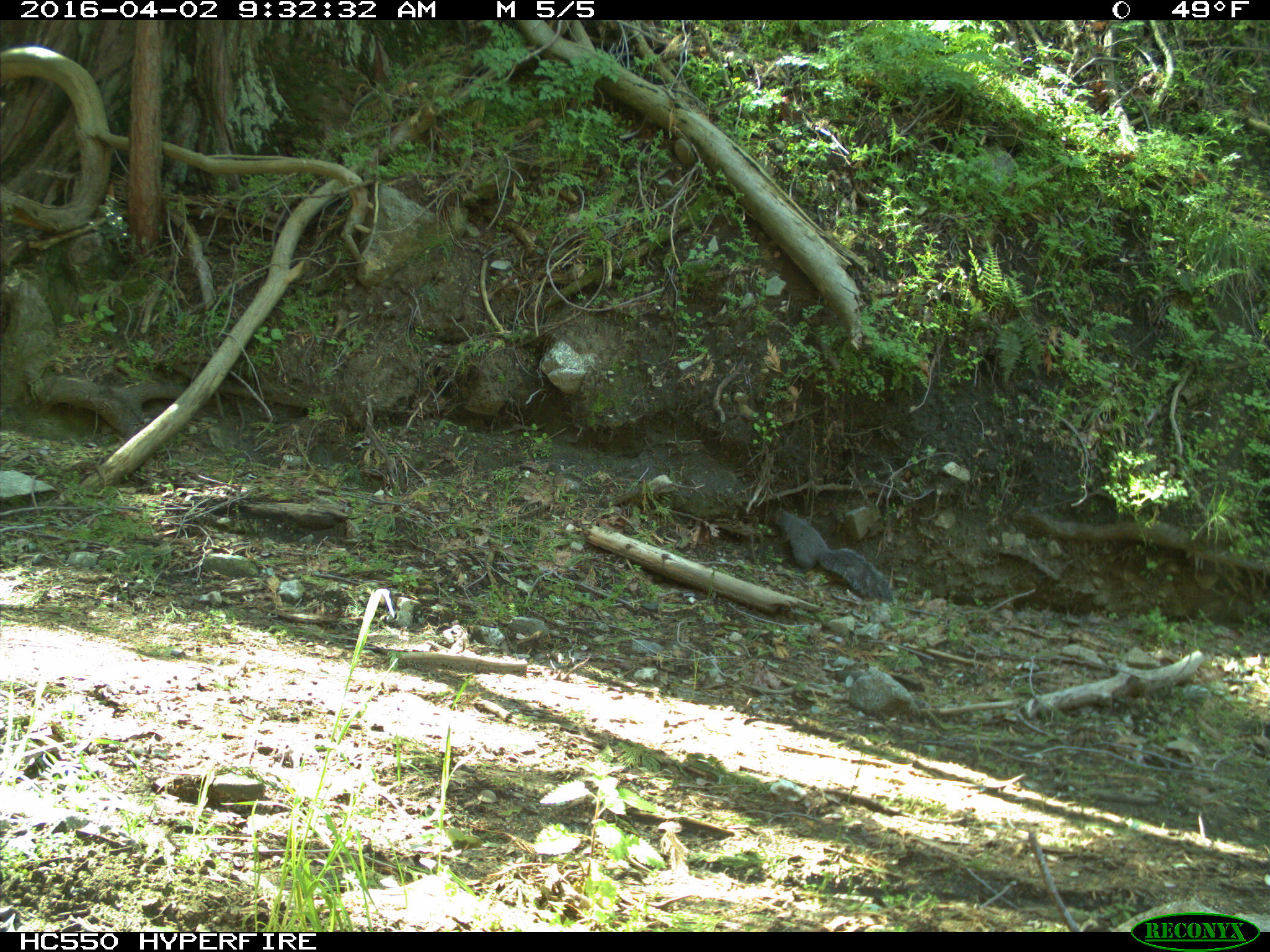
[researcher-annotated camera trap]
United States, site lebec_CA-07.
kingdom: Animalia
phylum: Chordata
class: Mammalia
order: Rodentia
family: Sciuridae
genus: Sciurus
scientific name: Sciurus carolinensis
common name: eastern gray squirrel